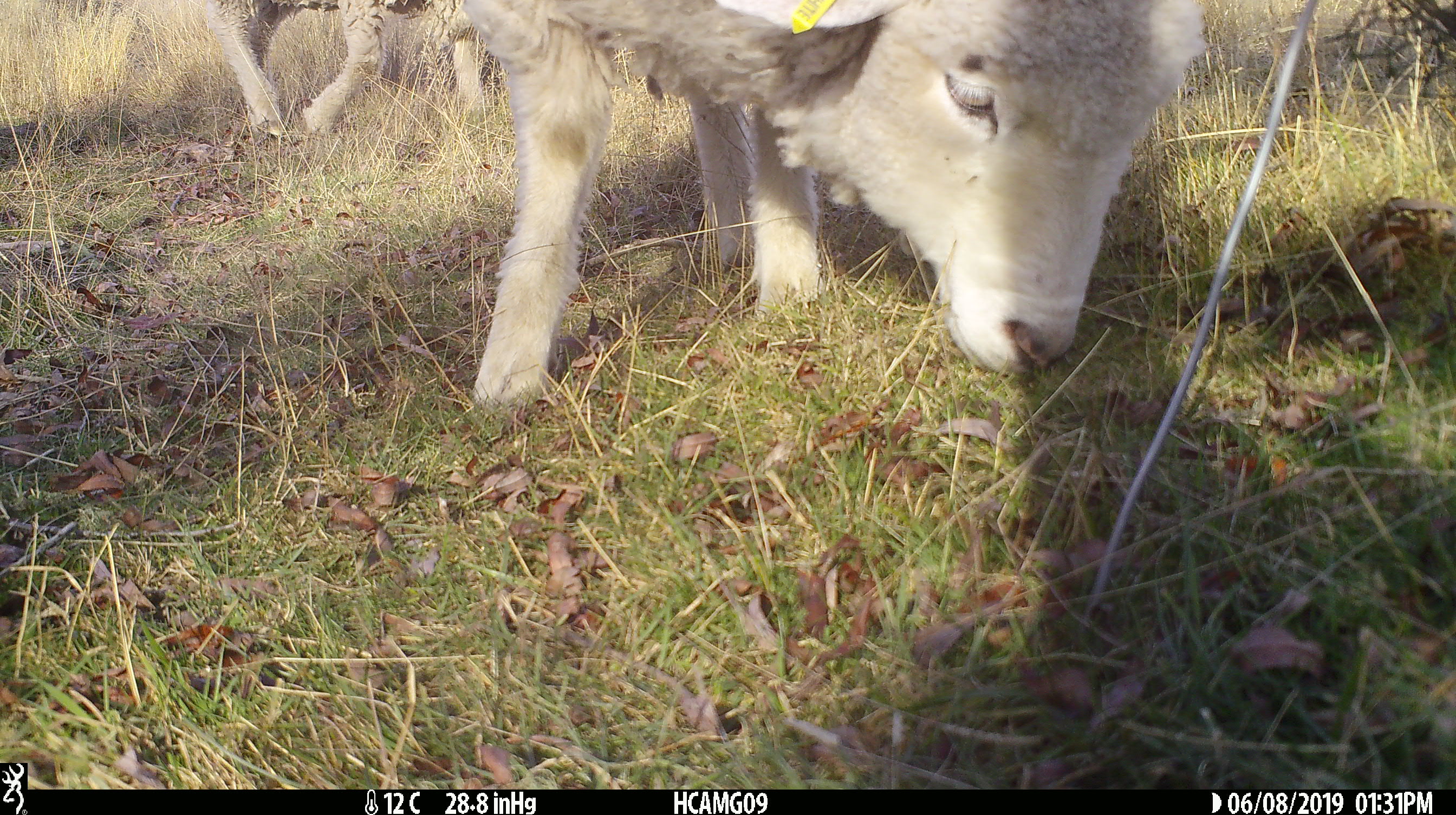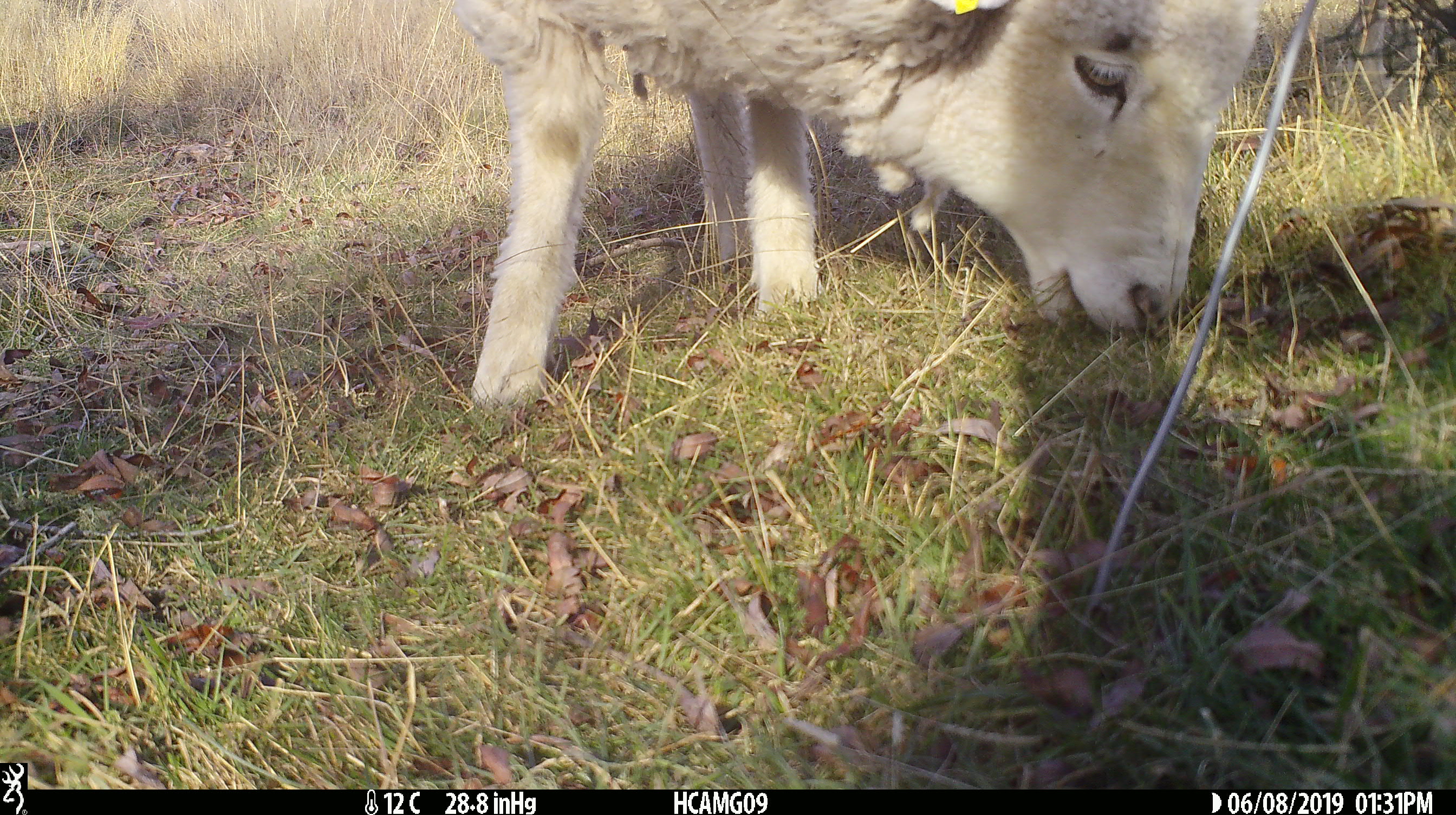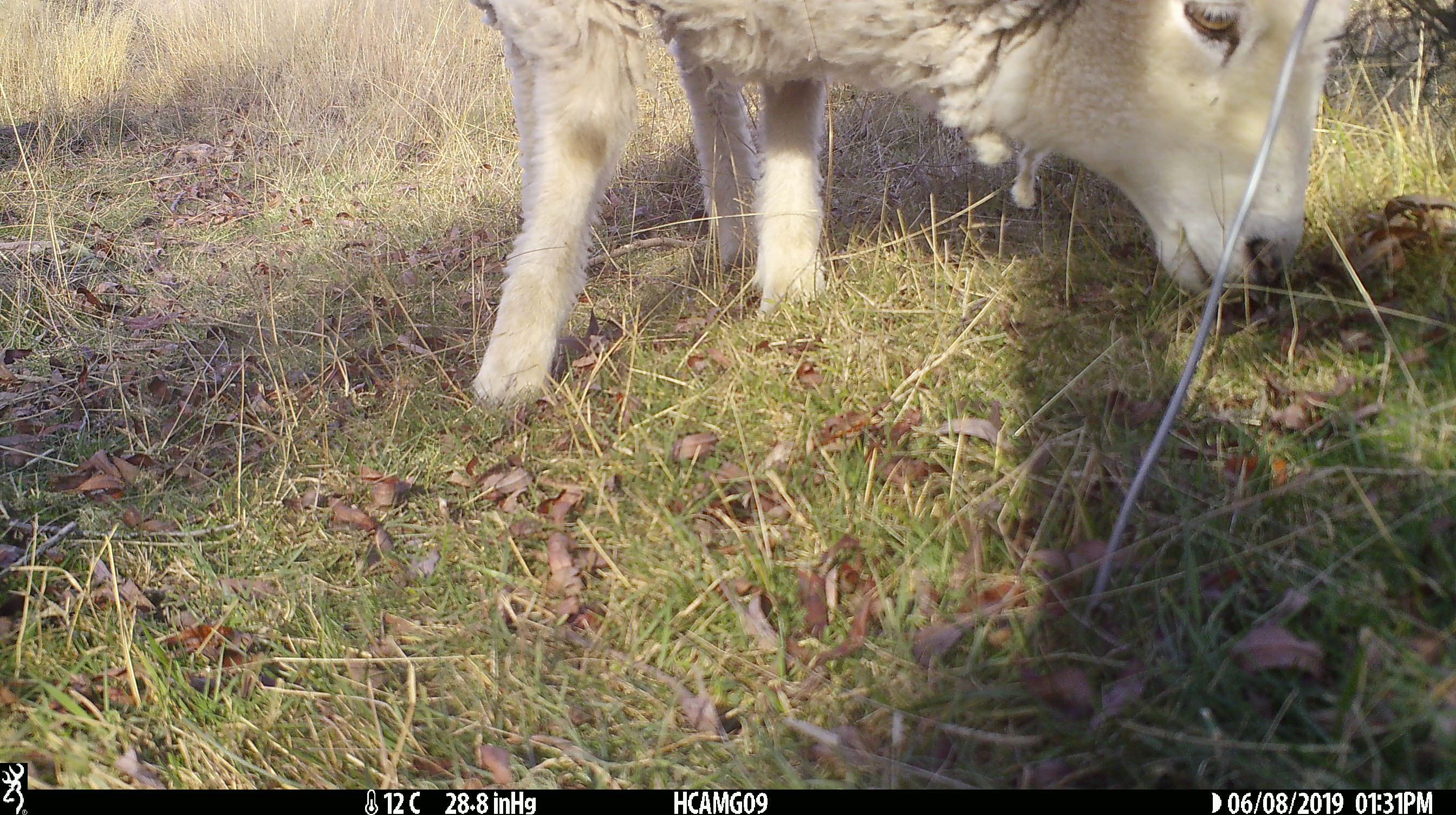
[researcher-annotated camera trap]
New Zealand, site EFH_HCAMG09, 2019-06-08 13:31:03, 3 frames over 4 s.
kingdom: Animalia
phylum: Chordata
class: Mammalia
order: Artiodactyla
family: Bovidae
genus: Ovis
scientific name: Ovis aries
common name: domestic sheep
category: sheep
Sheep (domestic sheep) (Ovis aries).